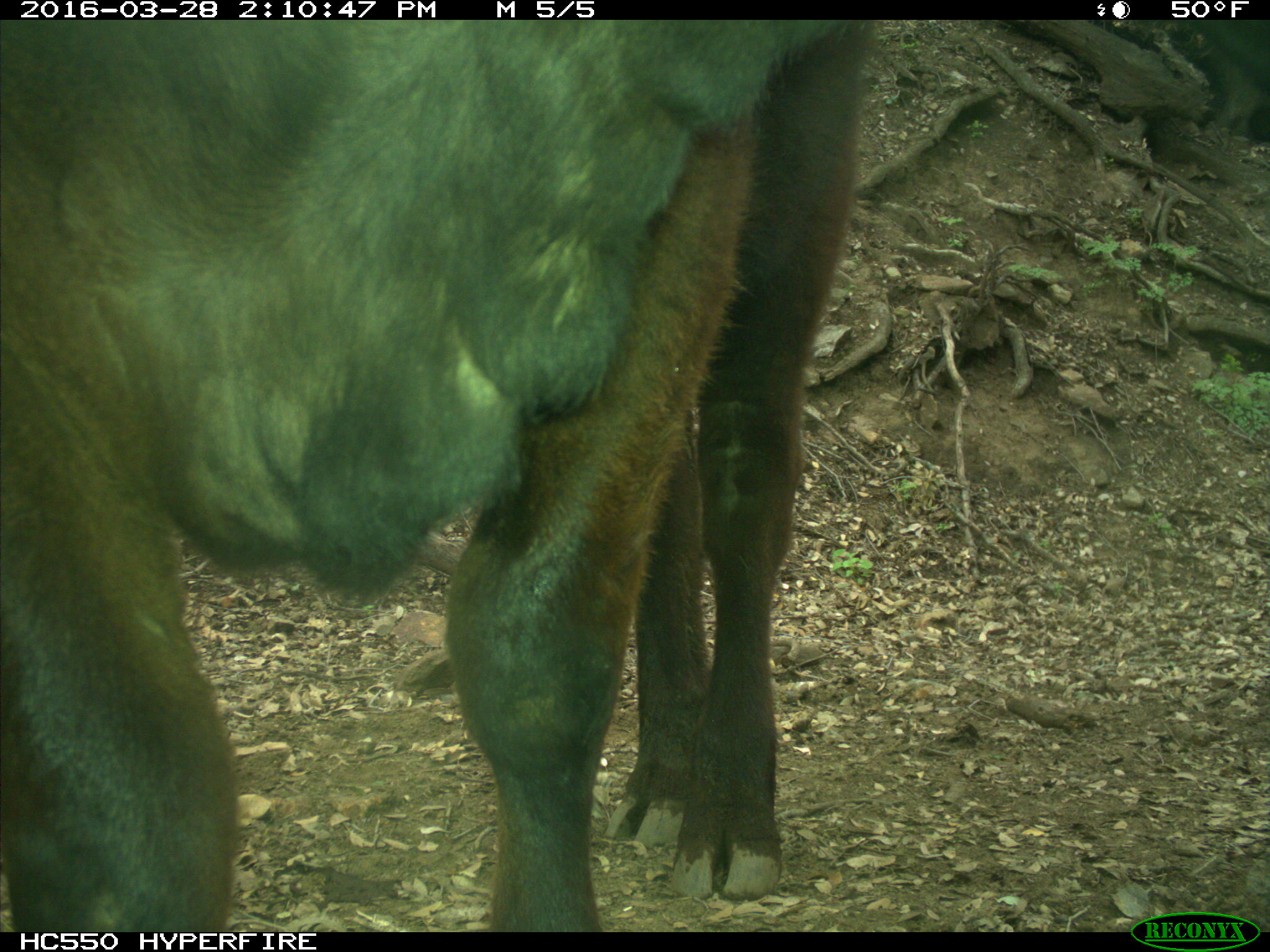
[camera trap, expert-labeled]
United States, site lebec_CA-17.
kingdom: Animalia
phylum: Chordata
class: Mammalia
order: Artiodactyla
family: Bovidae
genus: Bos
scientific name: Bos taurus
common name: domestic cow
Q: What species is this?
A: Bos taurus (domestic cow).